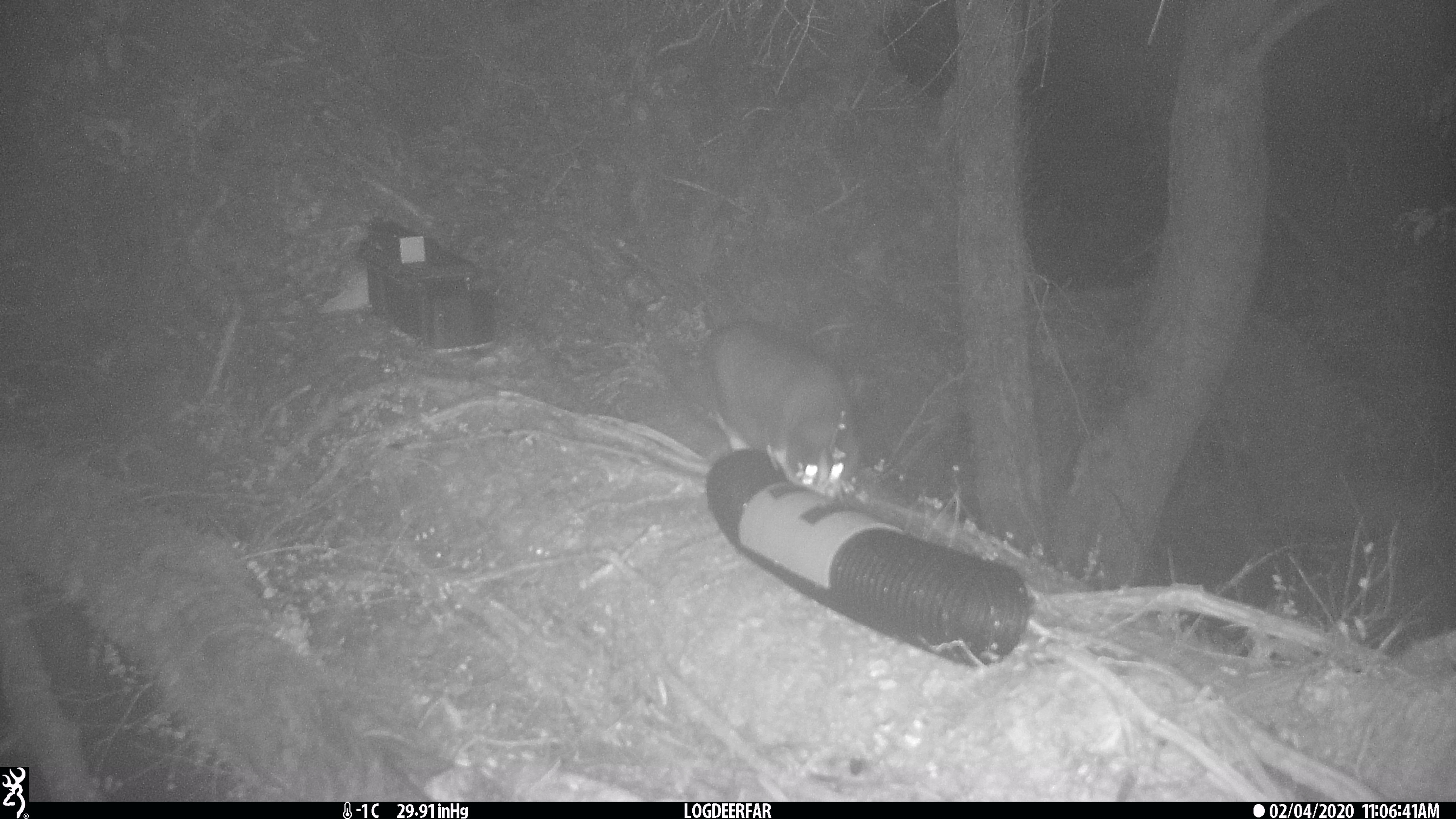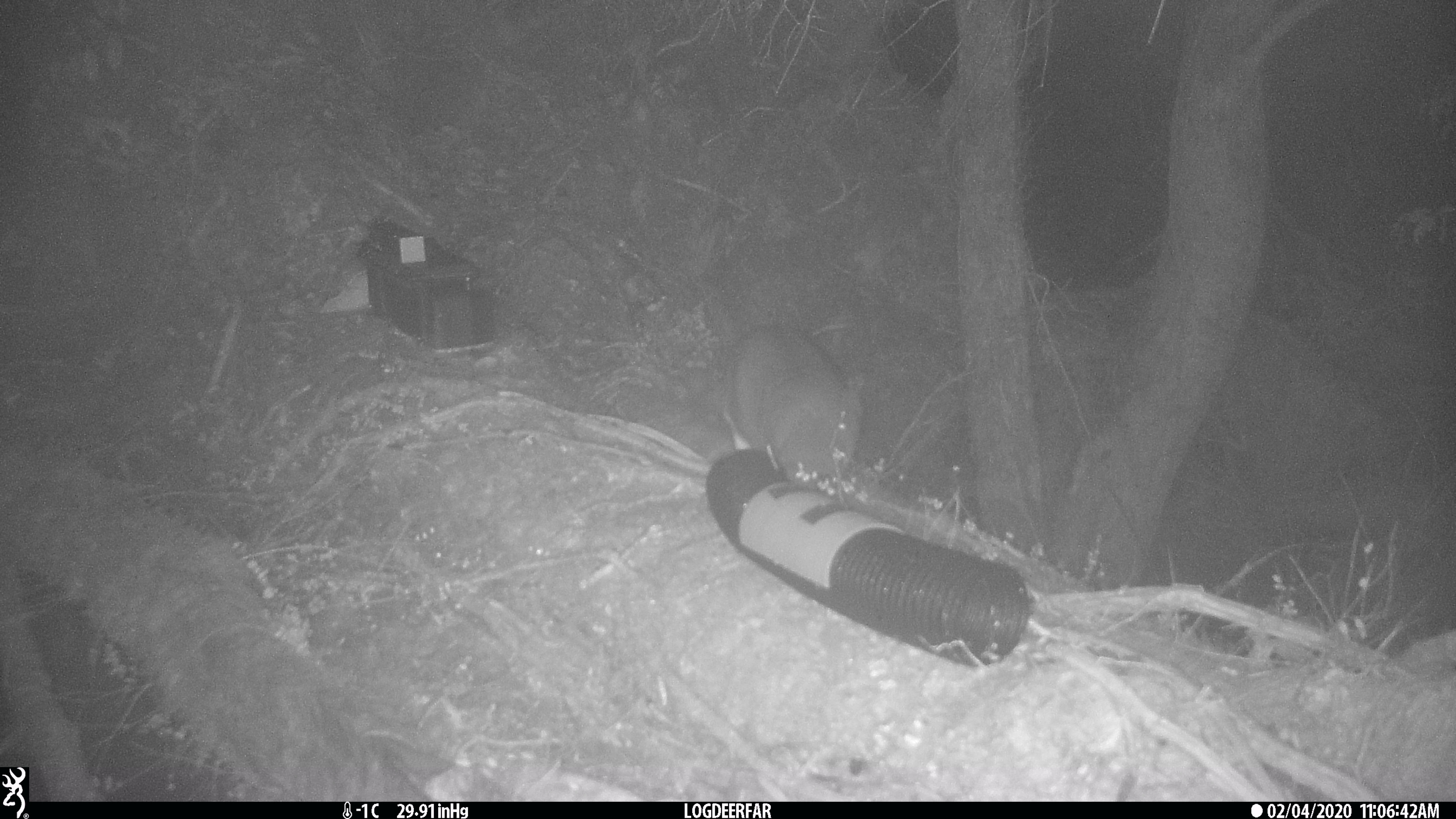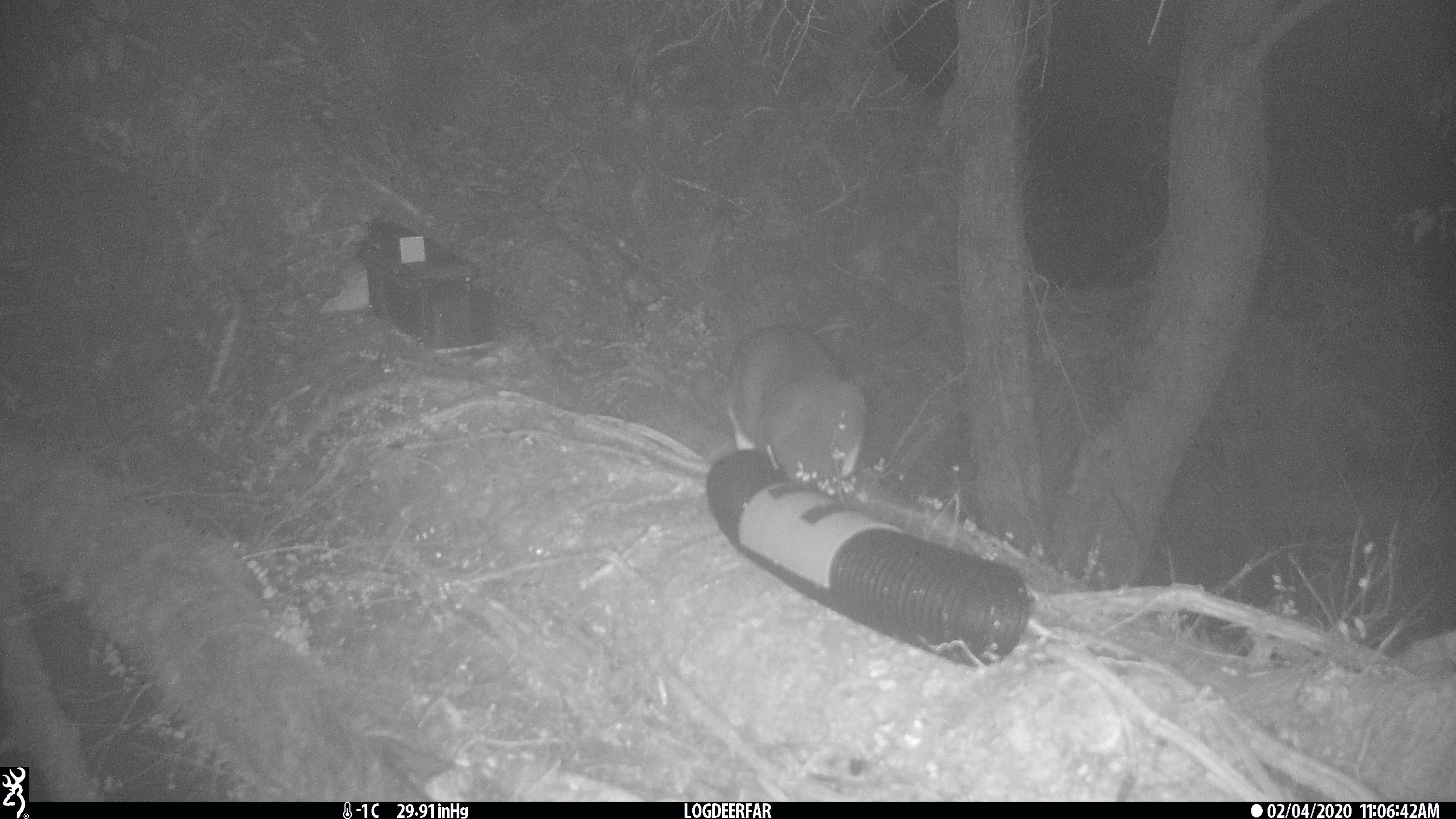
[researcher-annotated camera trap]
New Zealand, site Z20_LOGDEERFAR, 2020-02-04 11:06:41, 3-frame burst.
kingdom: Animalia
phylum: Chordata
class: Mammalia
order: Carnivora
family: Felidae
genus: Felis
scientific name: Felis catus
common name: domestic cat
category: cat